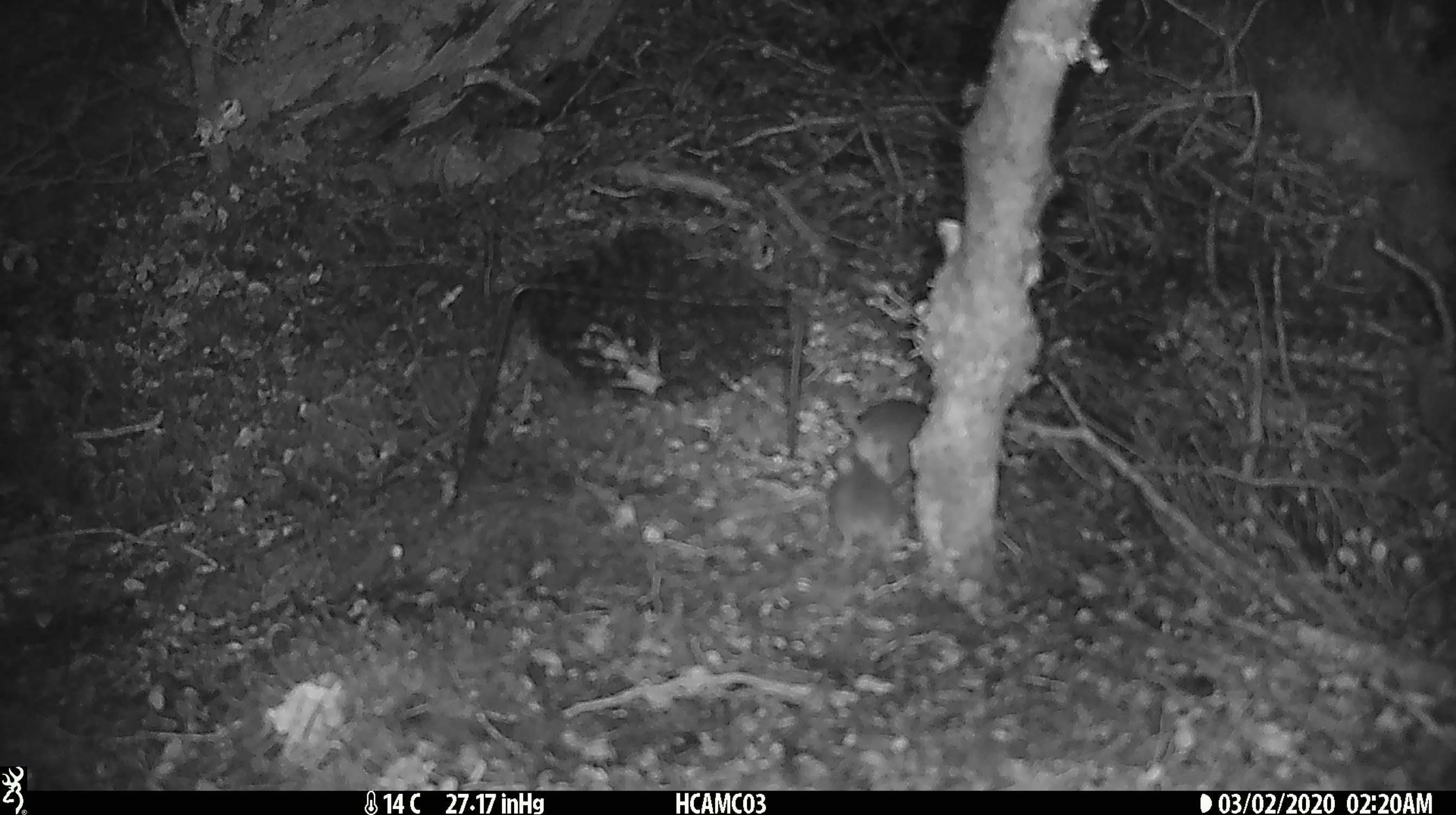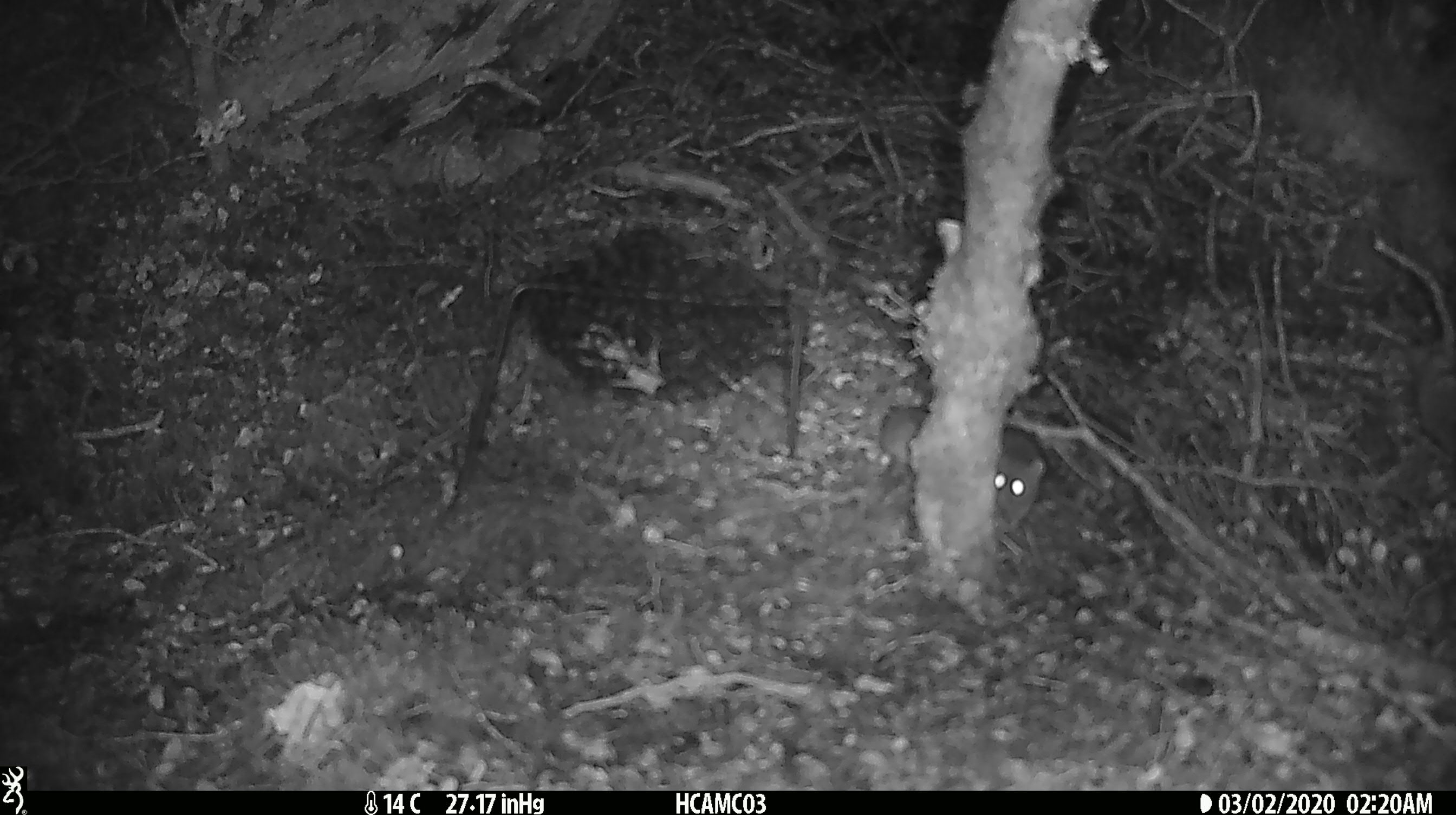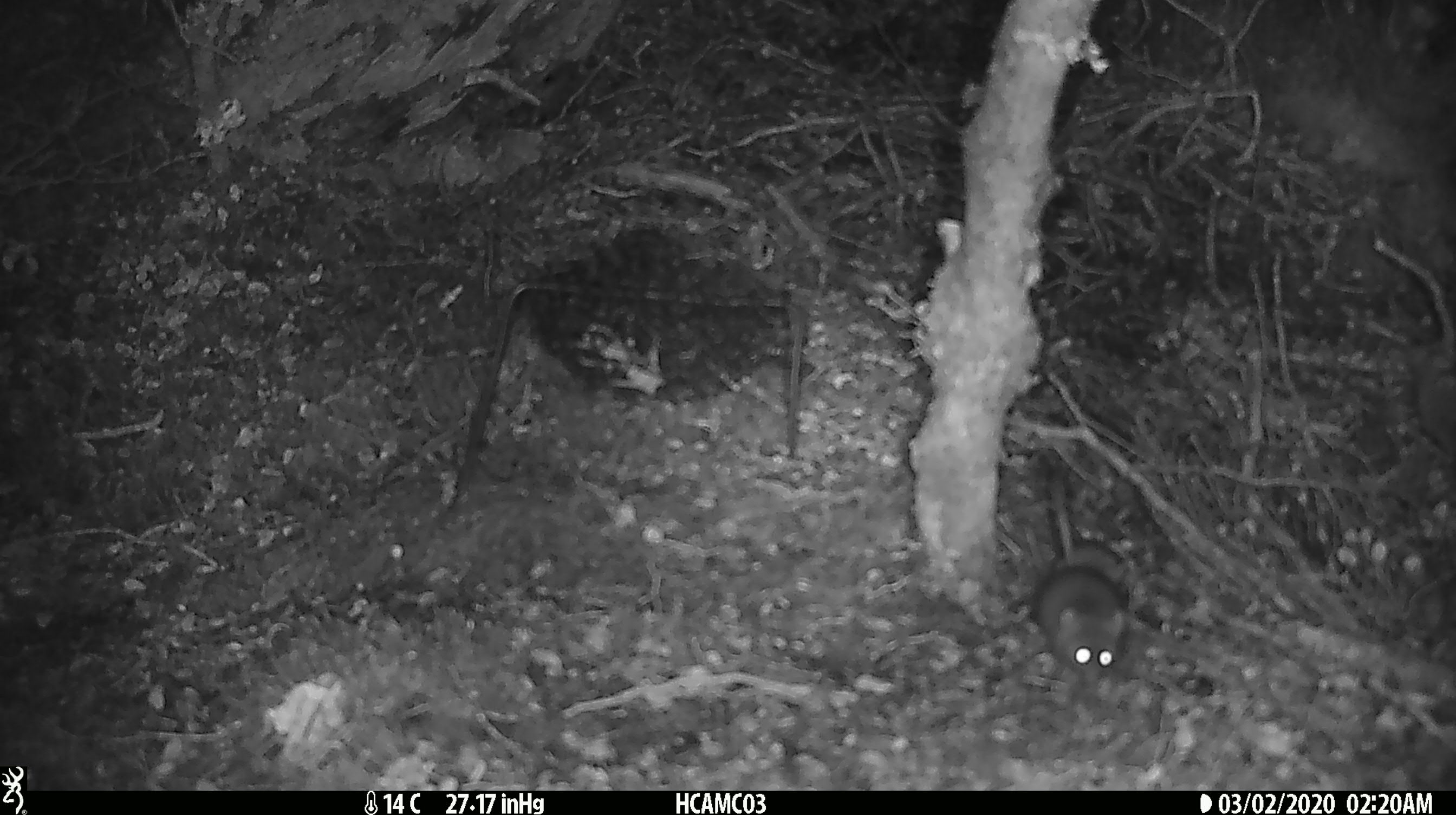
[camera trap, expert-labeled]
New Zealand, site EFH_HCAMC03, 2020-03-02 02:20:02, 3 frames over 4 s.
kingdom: Animalia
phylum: Chordata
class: Mammalia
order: Rodentia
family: Muridae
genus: Mus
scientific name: Mus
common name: mouse